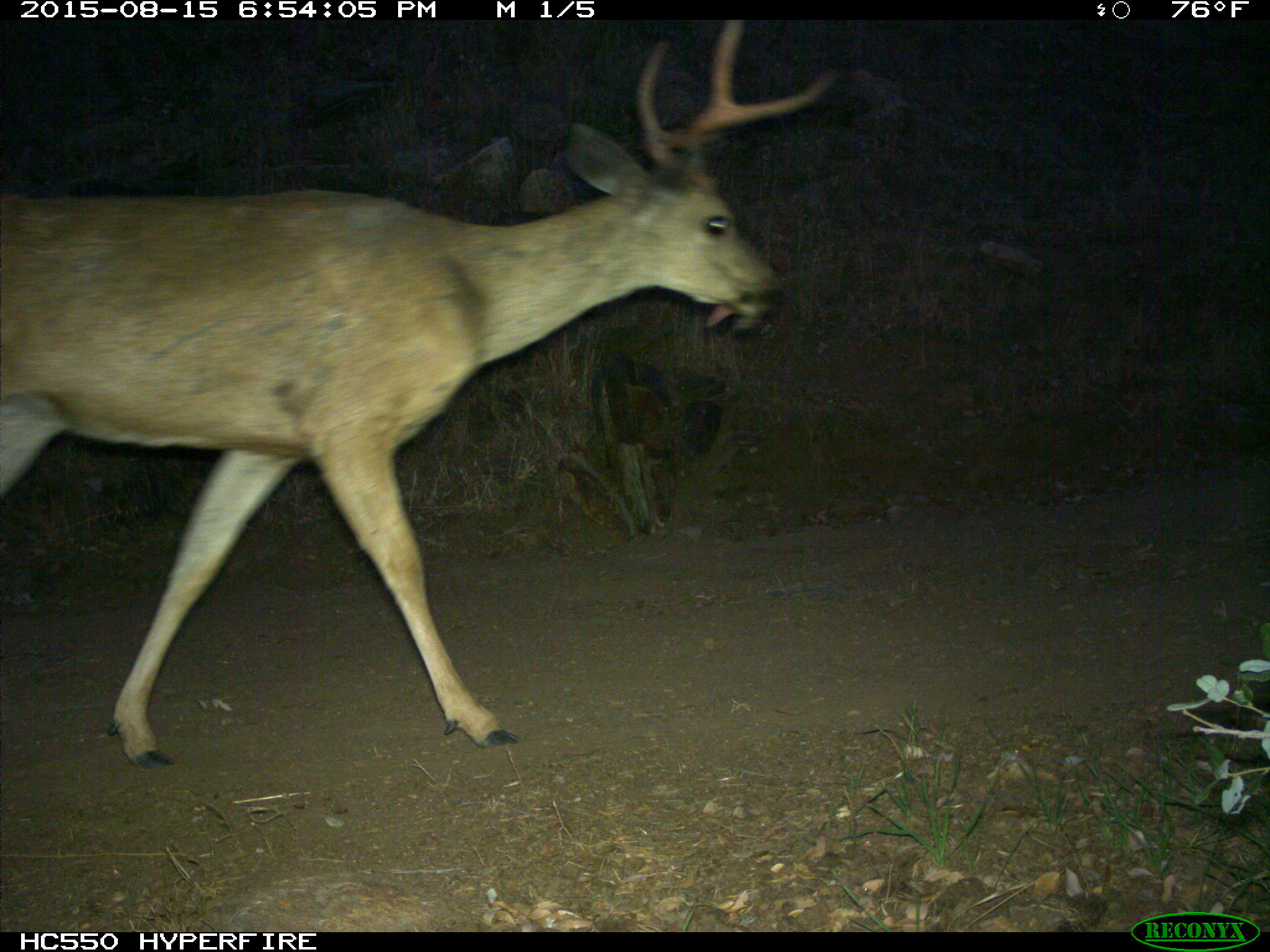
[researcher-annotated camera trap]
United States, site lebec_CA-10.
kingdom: Animalia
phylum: Chordata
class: Mammalia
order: Artiodactyla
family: Cervidae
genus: Odocoileus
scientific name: Odocoileus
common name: deer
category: unidentified deer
Unidentified deer (deer) (Odocoileus).